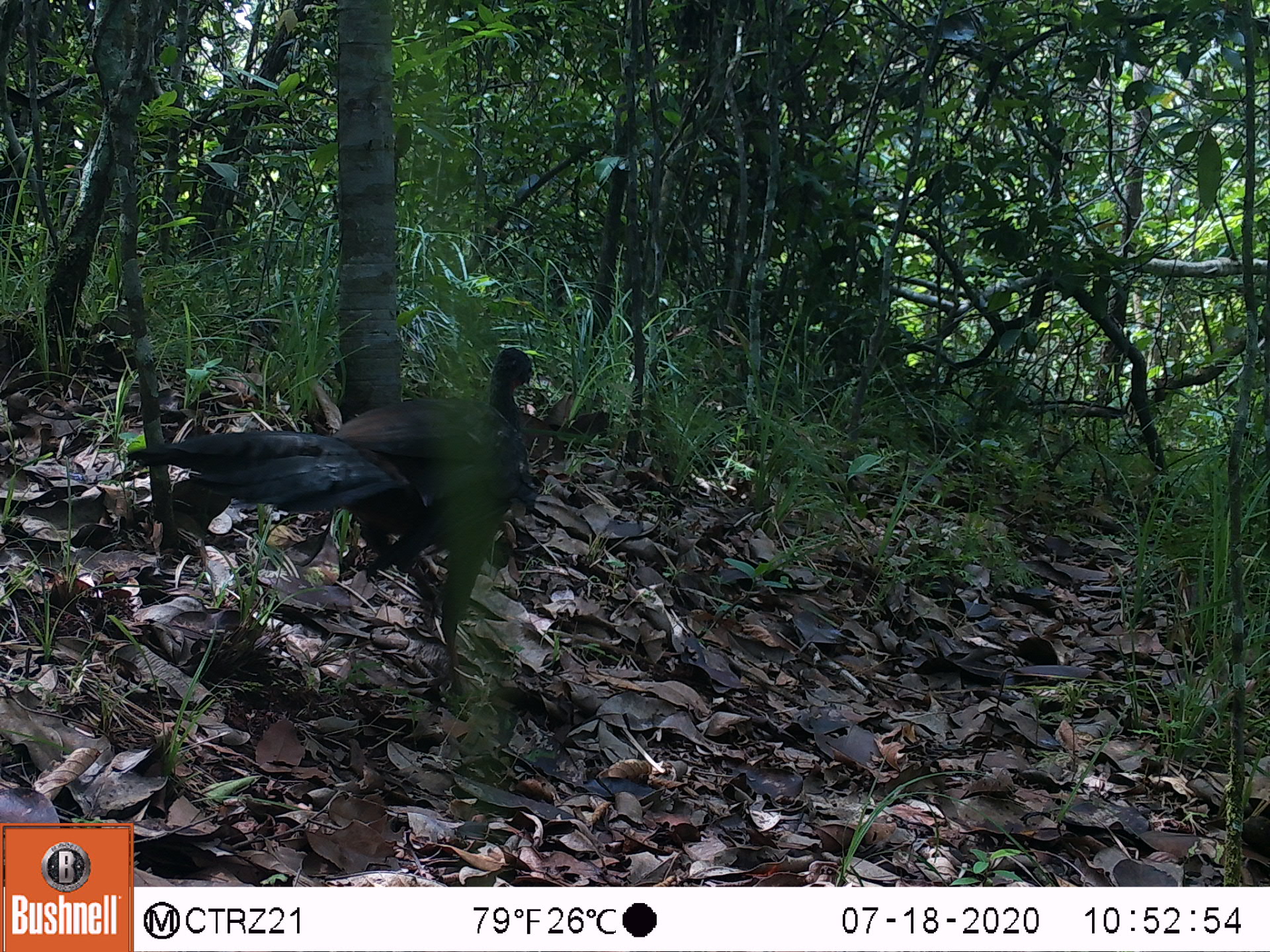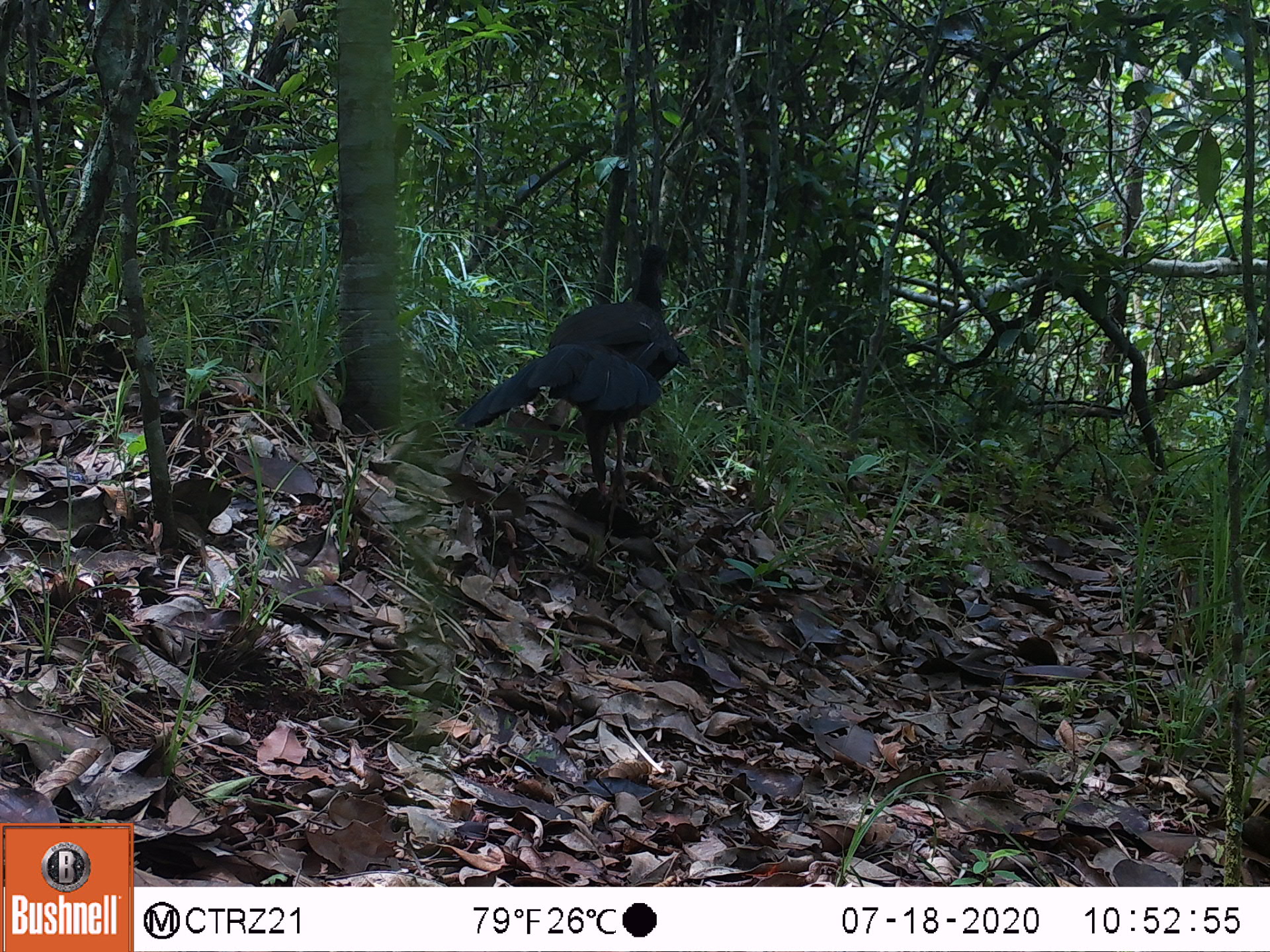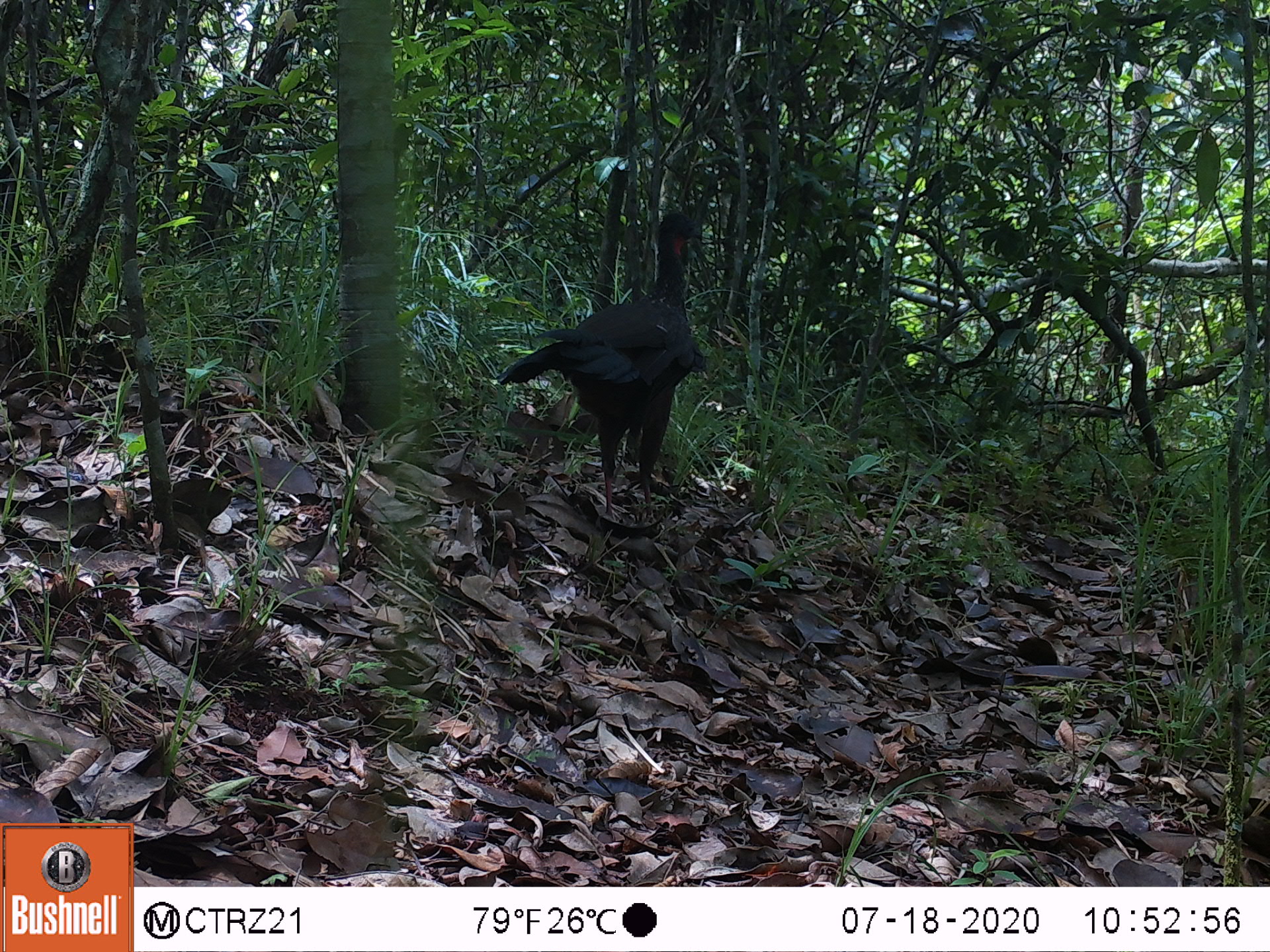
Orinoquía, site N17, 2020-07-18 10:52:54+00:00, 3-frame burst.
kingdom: Animalia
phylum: Chordata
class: Aves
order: Galliformes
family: Cracidae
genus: Penelope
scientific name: Penelope jacquacu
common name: spix's guan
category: spixs guan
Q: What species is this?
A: Spixs guan (spix's guan) (Penelope jacquacu).